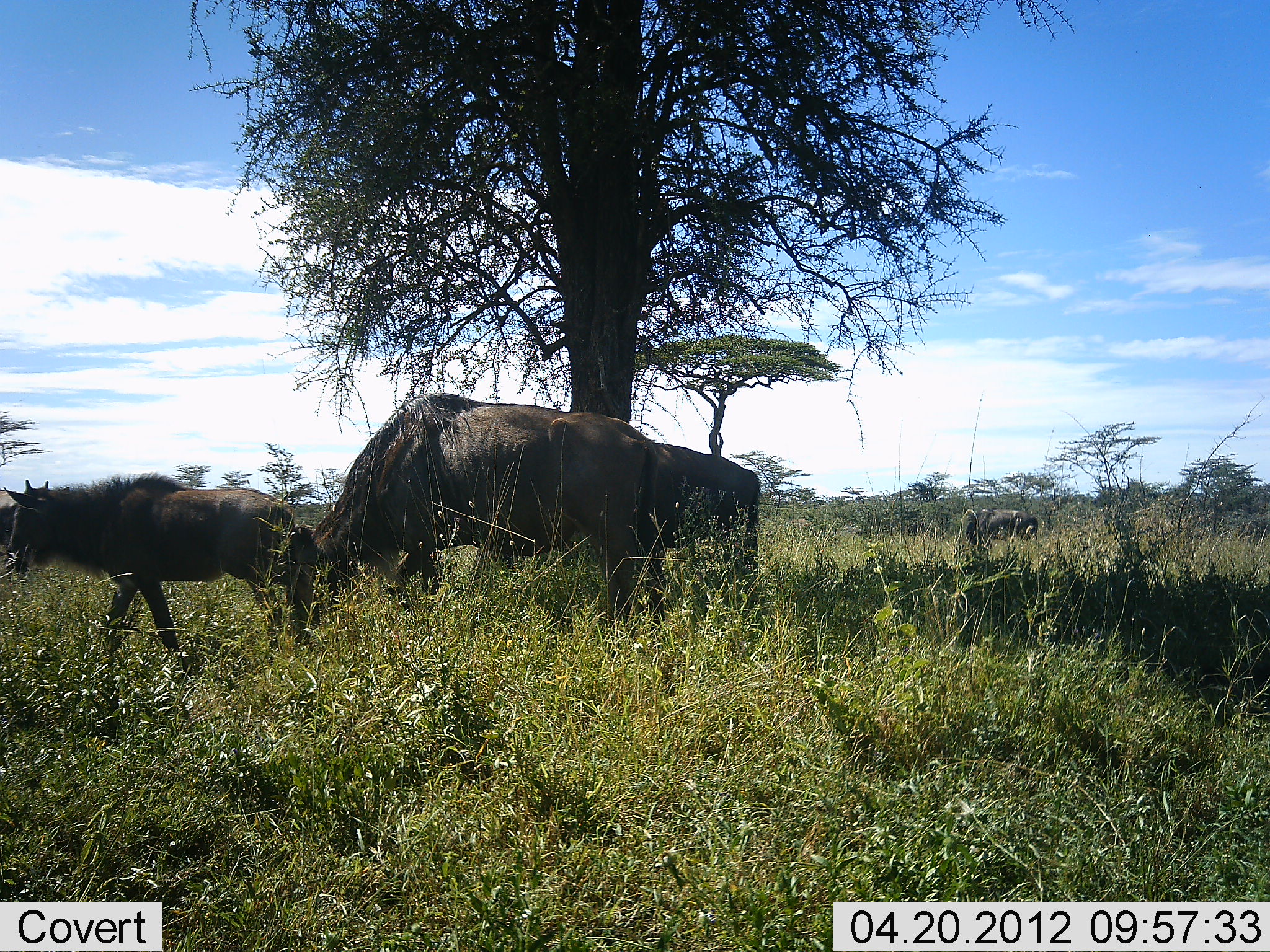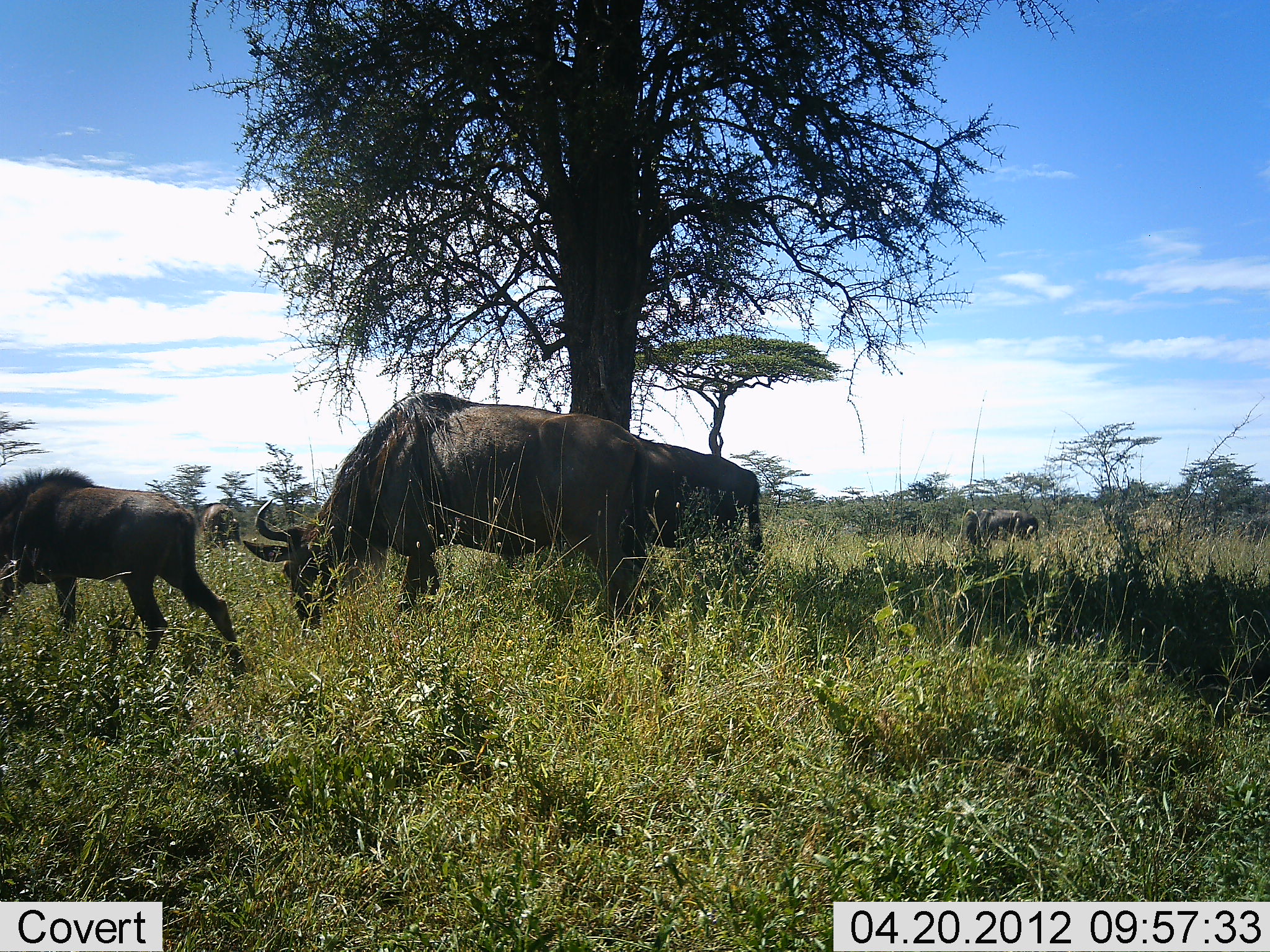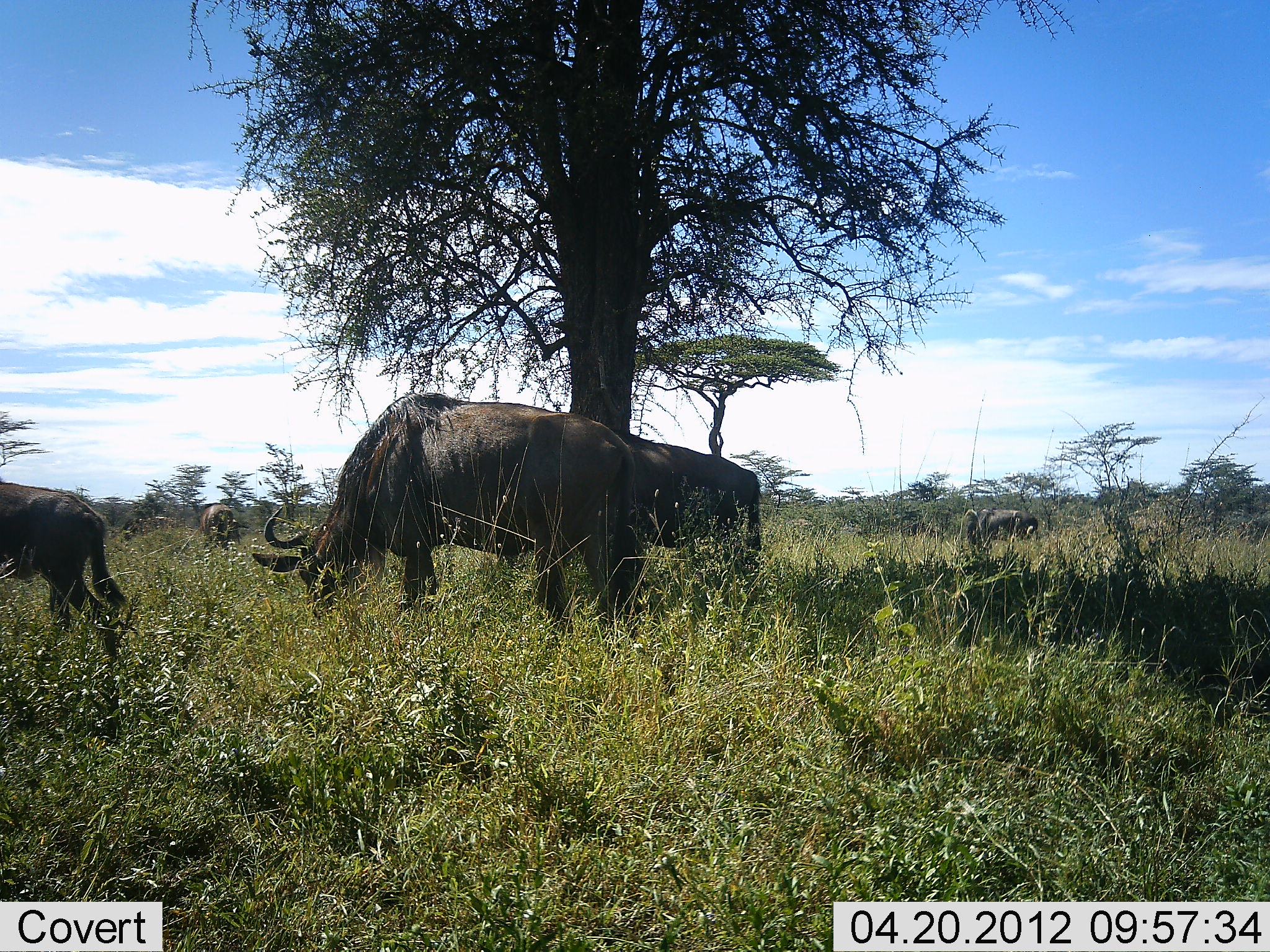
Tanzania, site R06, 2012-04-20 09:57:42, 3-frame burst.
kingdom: Animalia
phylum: Chordata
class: Mammalia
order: Artiodactyla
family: Bovidae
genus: Connochaetes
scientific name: Connochaetes taurinus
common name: blue wildebeest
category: wildebeest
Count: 4.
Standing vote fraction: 24%.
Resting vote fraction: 0%.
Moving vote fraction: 71%.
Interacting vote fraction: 5%.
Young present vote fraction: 48%.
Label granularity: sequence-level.